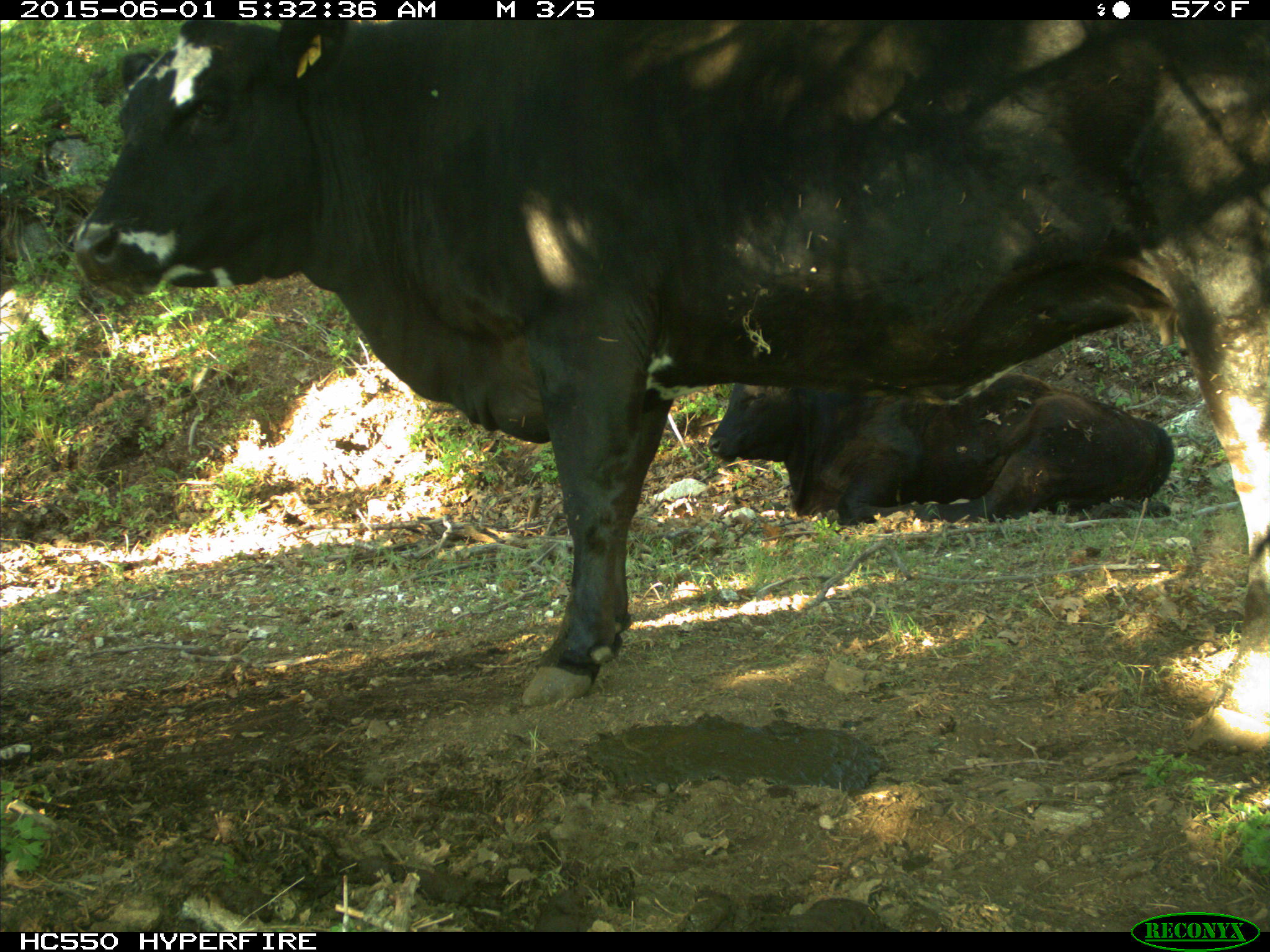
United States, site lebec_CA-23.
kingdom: Animalia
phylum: Chordata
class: Mammalia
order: Artiodactyla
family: Bovidae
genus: Bos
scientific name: Bos taurus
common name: domestic cow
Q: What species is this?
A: Bos taurus (domestic cow).